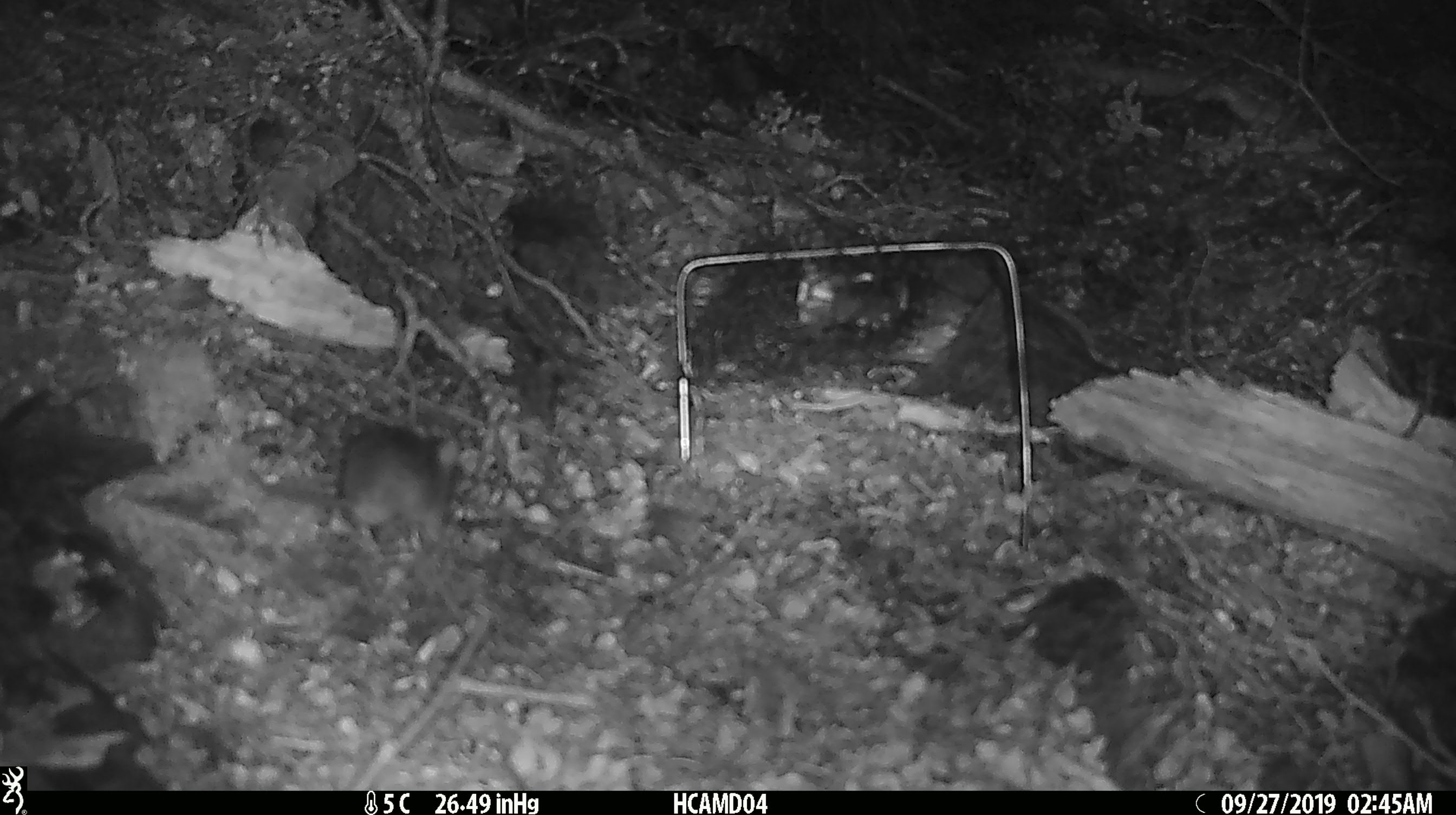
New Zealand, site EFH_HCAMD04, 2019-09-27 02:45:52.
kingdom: Animalia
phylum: Chordata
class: Mammalia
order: Rodentia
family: Muridae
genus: Mus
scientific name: Mus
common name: mouse